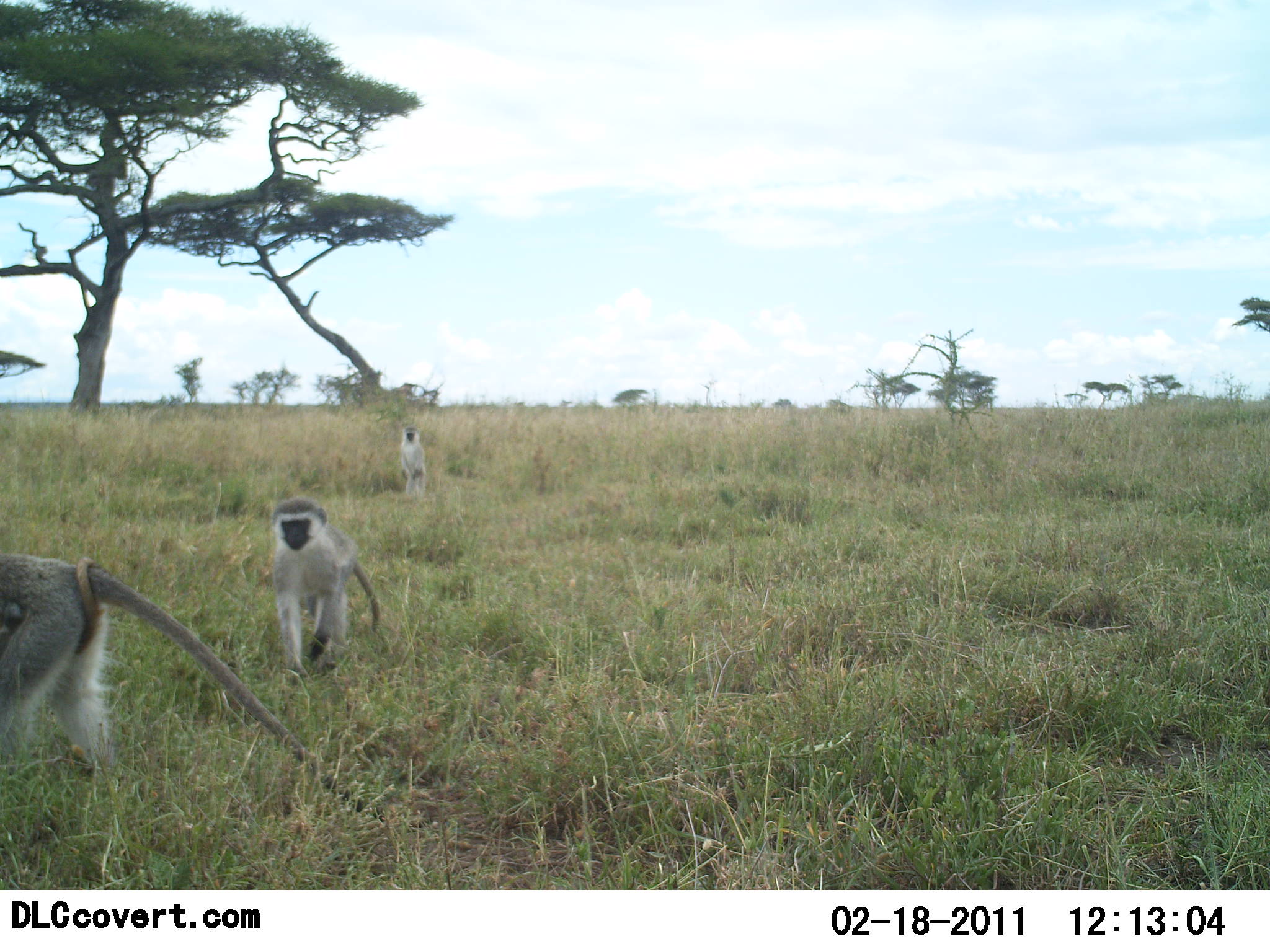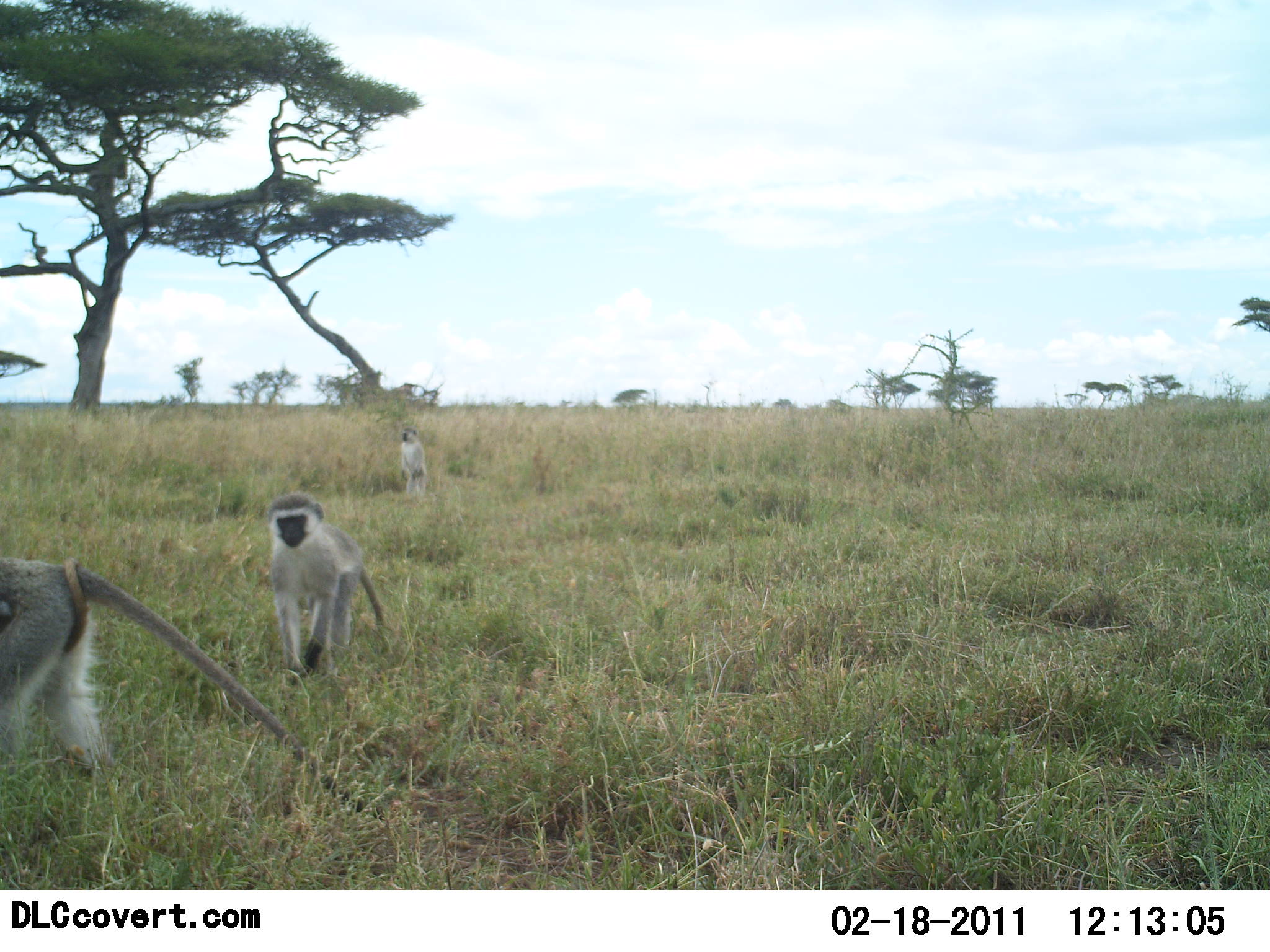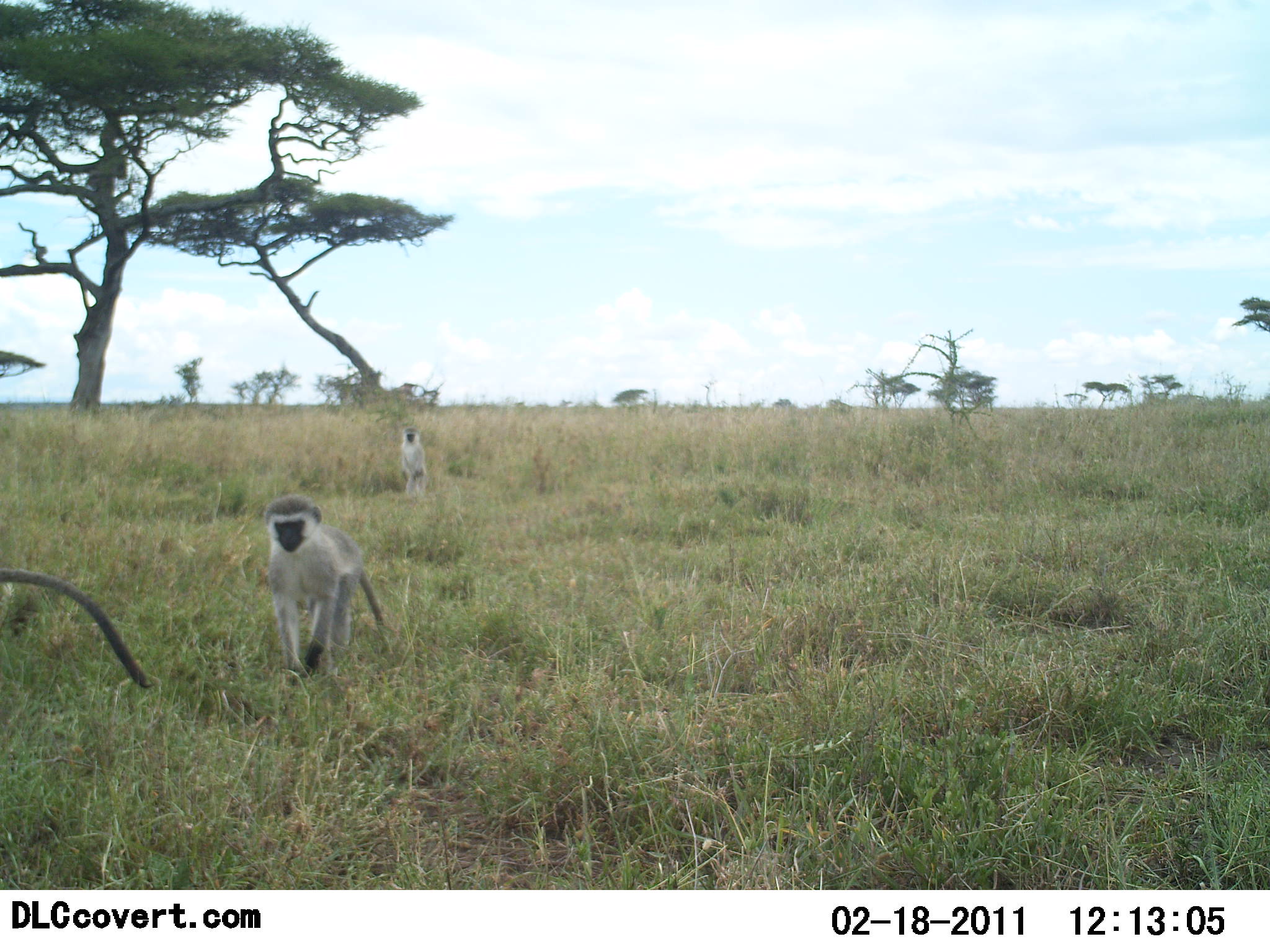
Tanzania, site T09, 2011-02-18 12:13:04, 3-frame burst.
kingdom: Animalia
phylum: Chordata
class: Mammalia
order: Primates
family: Cercopithecidae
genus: Chlorocebus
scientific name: Chlorocebus pygerythrus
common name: vervet monkey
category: monkeyvervet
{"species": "monkeyvervet (vervet monkey) (Chlorocebus pygerythrus)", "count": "3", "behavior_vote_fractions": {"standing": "0%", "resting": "8%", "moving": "100%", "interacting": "0%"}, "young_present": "25%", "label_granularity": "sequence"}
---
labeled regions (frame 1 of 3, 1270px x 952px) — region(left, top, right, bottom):
animal: region(0, 555, 423, 822); region(272, 496, 383, 677); region(399, 425, 429, 495)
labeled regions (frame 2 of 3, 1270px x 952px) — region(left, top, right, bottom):
animal: region(0, 558, 384, 820); region(265, 491, 384, 686); region(398, 425, 429, 498)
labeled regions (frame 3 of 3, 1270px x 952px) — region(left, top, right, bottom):
animal: region(263, 492, 394, 683); region(0, 566, 153, 688); region(400, 427, 429, 499)